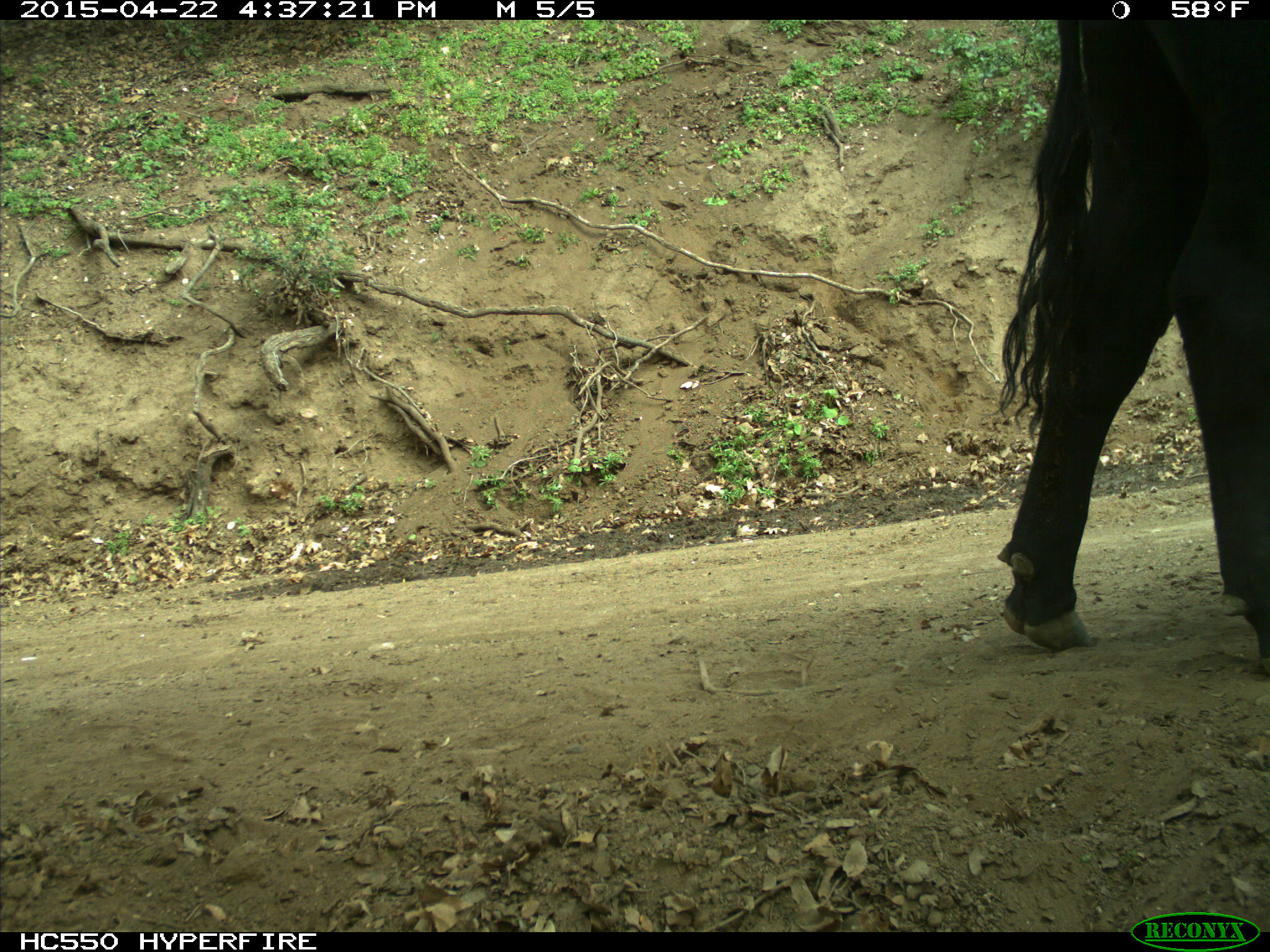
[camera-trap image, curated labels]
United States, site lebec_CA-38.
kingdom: Animalia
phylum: Chordata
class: Mammalia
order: Artiodactyla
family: Bovidae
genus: Bos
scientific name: Bos taurus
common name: domestic cow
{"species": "Bos taurus (domestic cow)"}